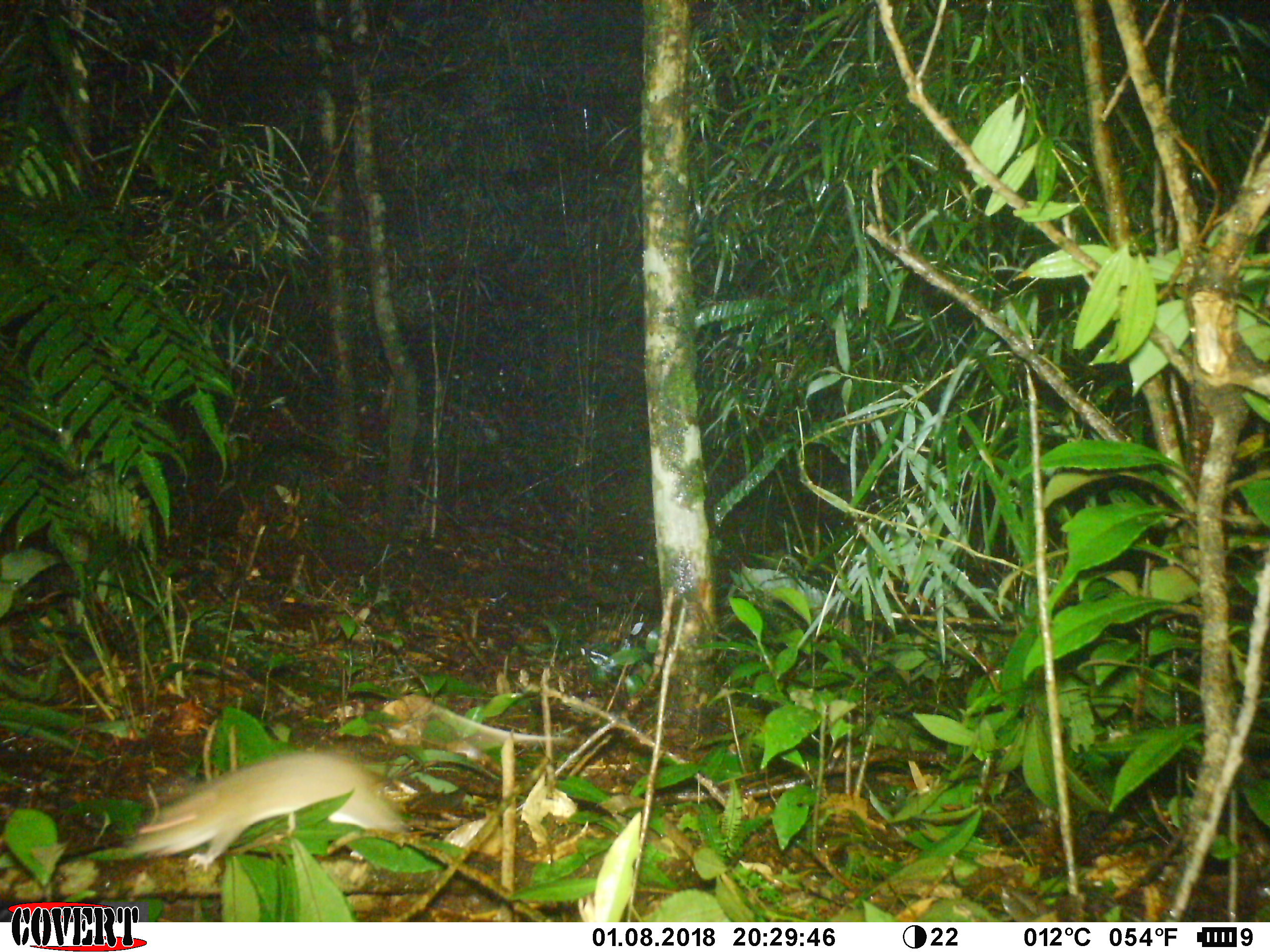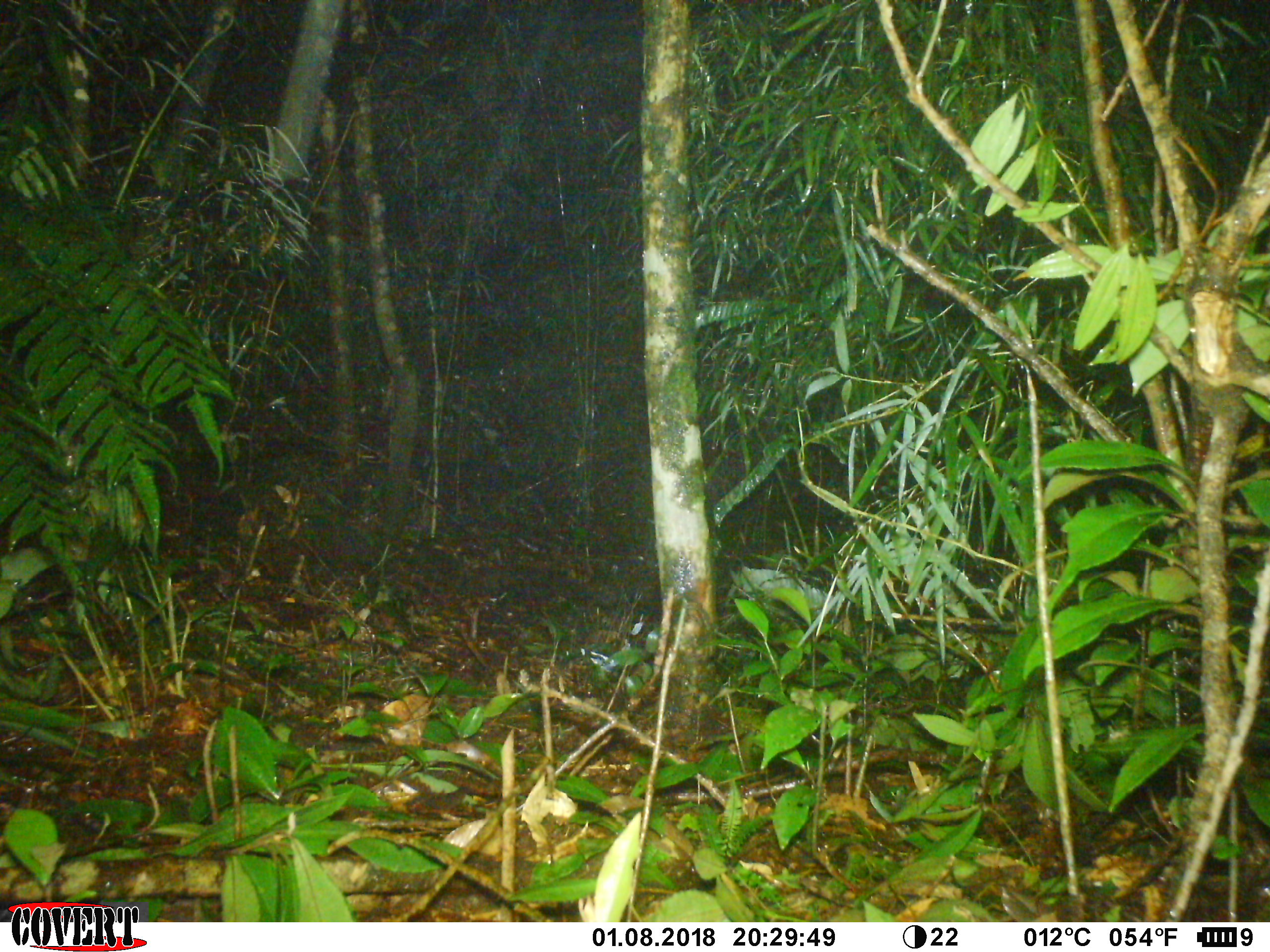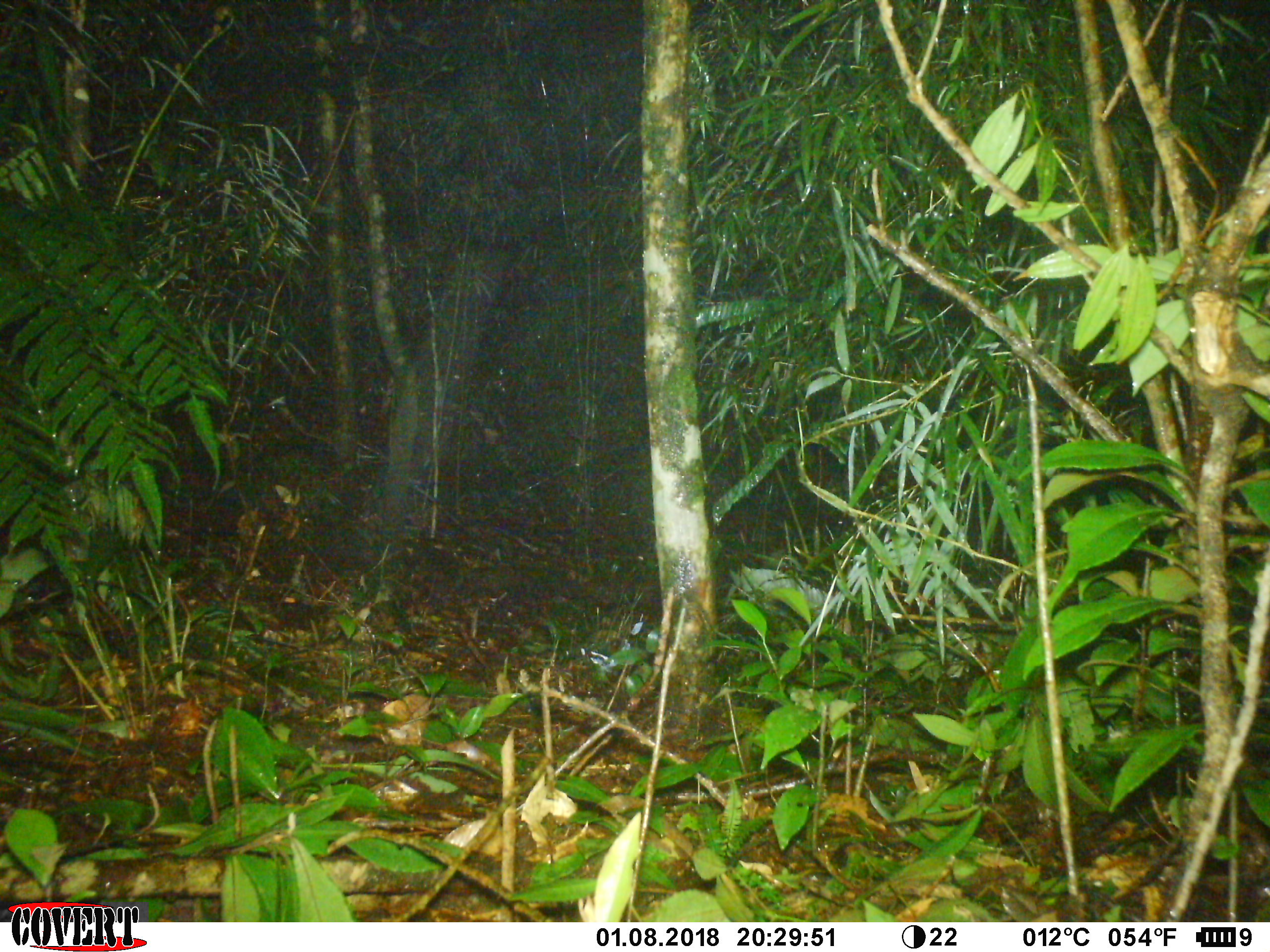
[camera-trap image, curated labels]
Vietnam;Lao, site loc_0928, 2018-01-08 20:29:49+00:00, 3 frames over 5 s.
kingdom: Animalia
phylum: Chordata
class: Mammalia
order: Rodentia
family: Muridae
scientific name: Muridae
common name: old-world mice and rats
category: unidentified murid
Unidentified murid (old-world mice and rats) (Muridae). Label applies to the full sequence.